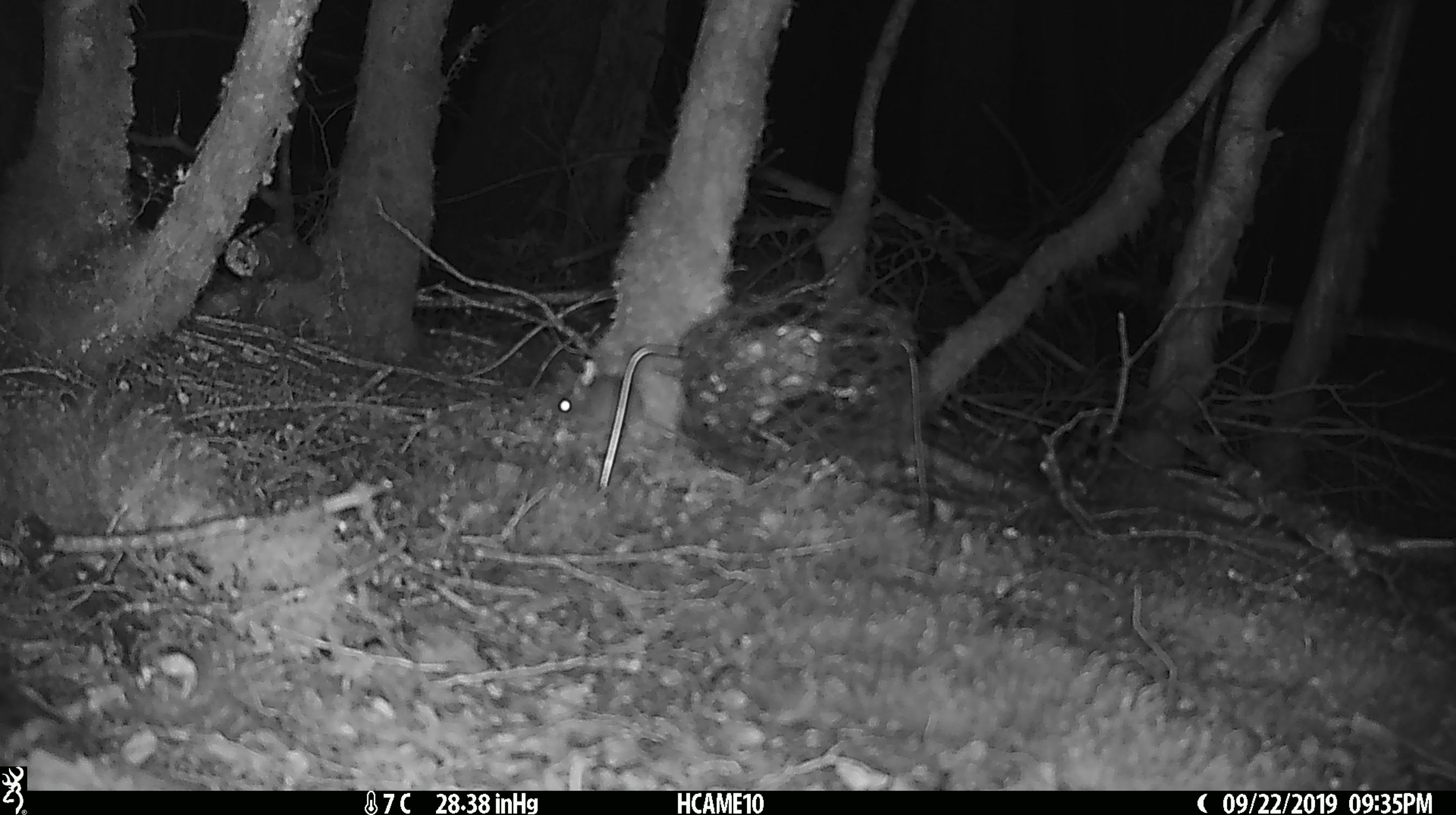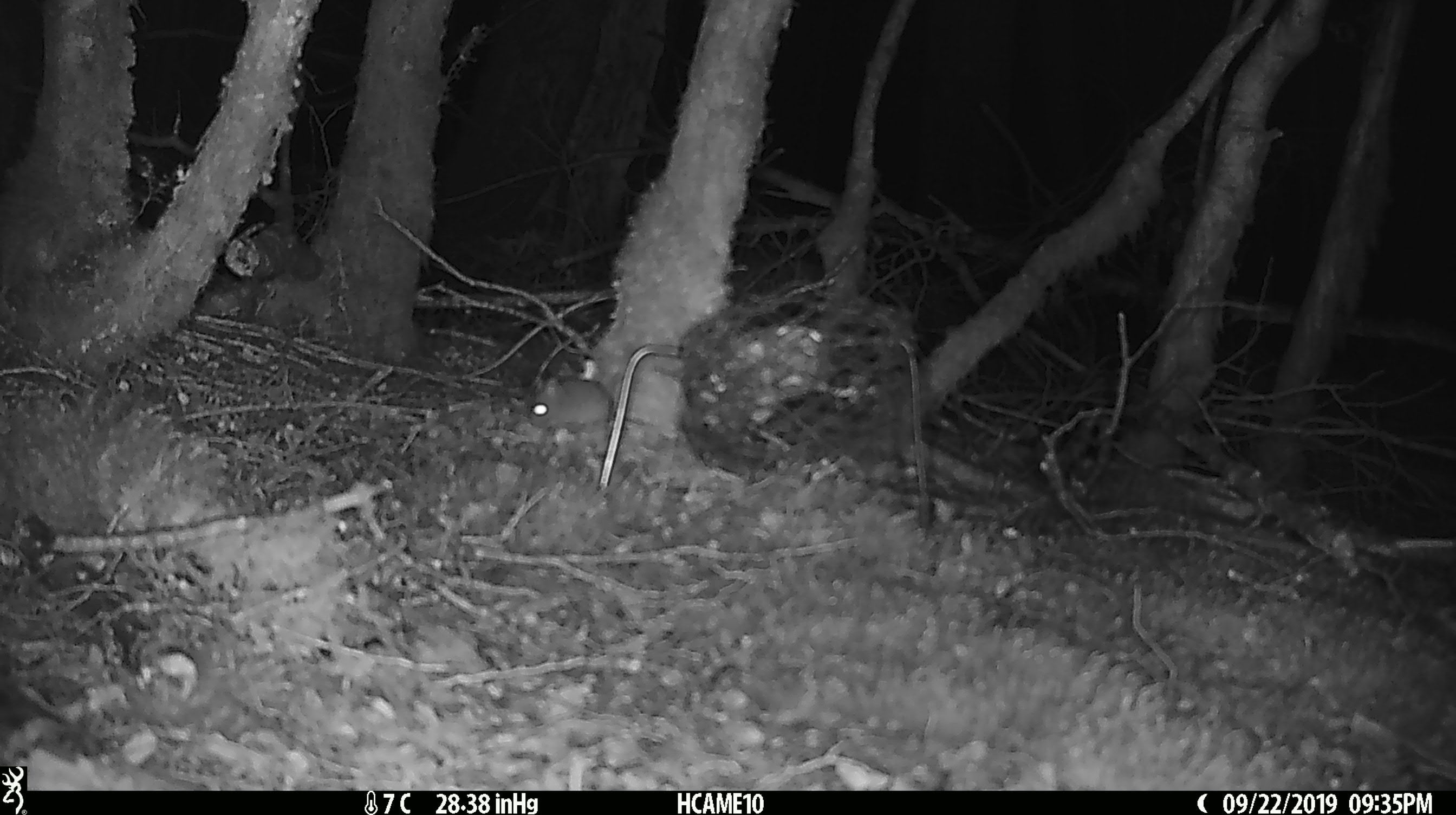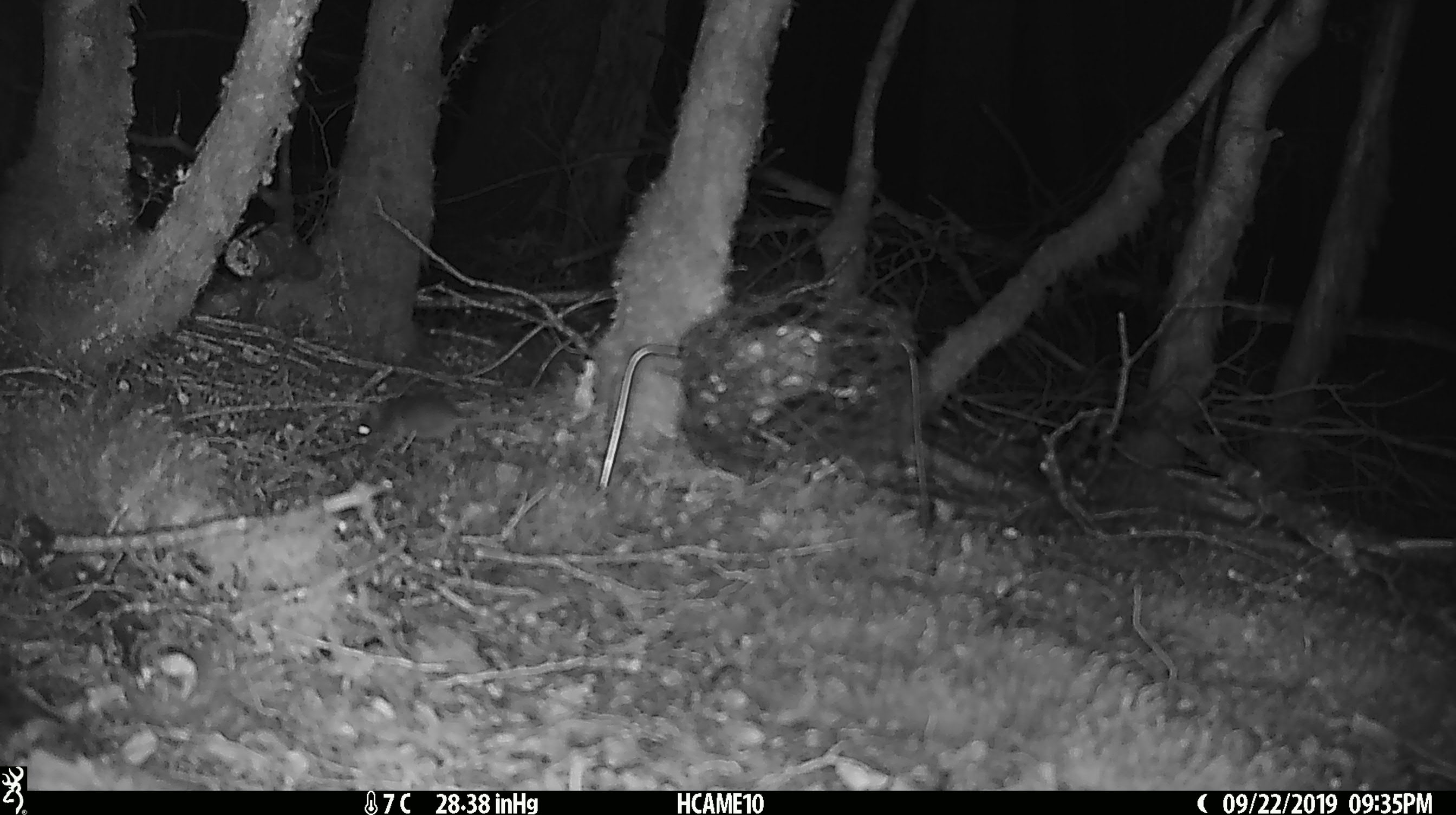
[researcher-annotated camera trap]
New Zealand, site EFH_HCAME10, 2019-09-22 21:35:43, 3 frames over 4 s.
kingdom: Animalia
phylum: Chordata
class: Mammalia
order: Rodentia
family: Muridae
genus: Mus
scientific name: Mus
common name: mouse